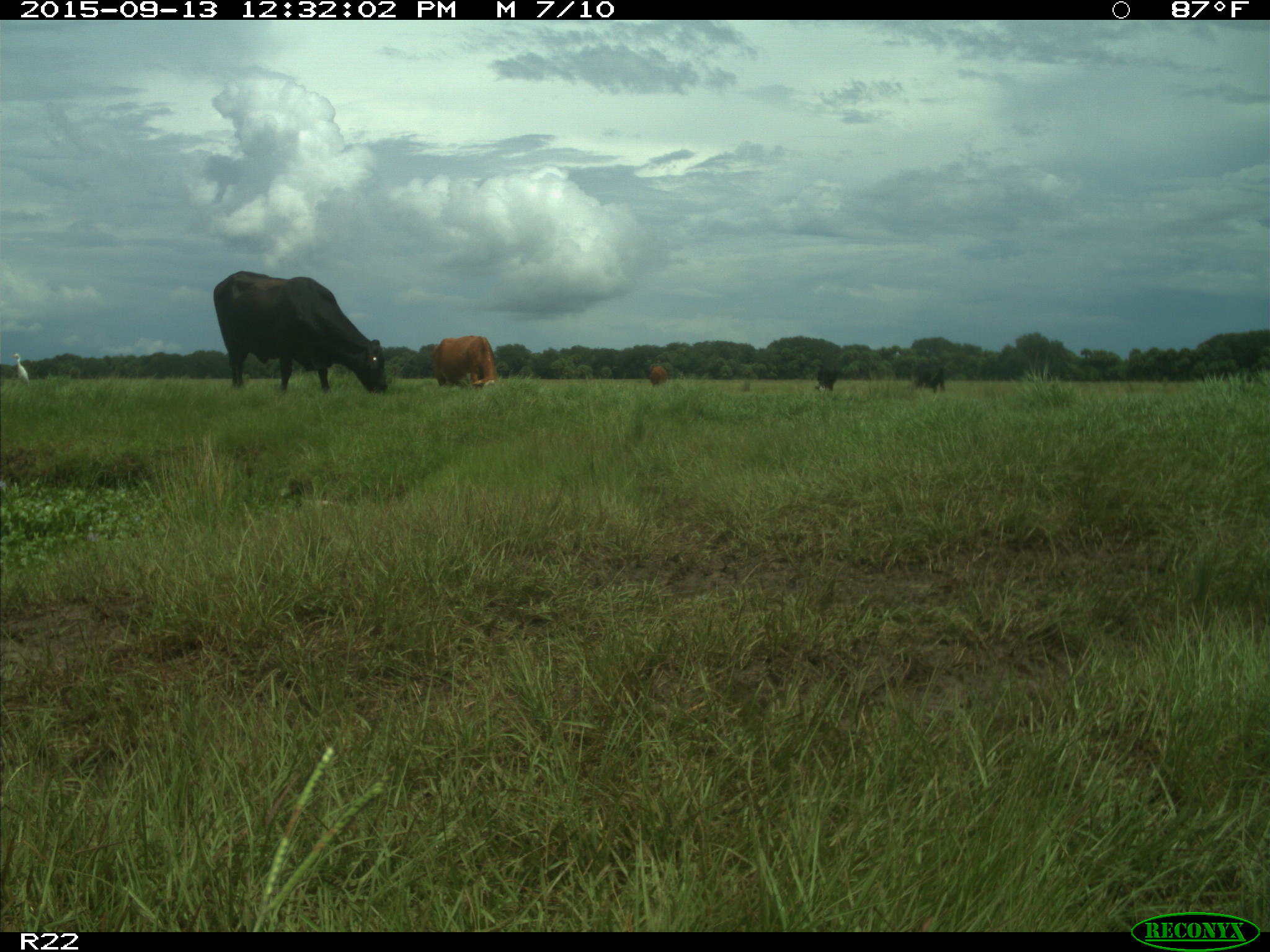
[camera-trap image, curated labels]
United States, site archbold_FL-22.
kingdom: Animalia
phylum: Chordata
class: Mammalia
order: Artiodactyla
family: Bovidae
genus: Bos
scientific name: Bos taurus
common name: domestic cow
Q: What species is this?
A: Bos taurus (domestic cow).